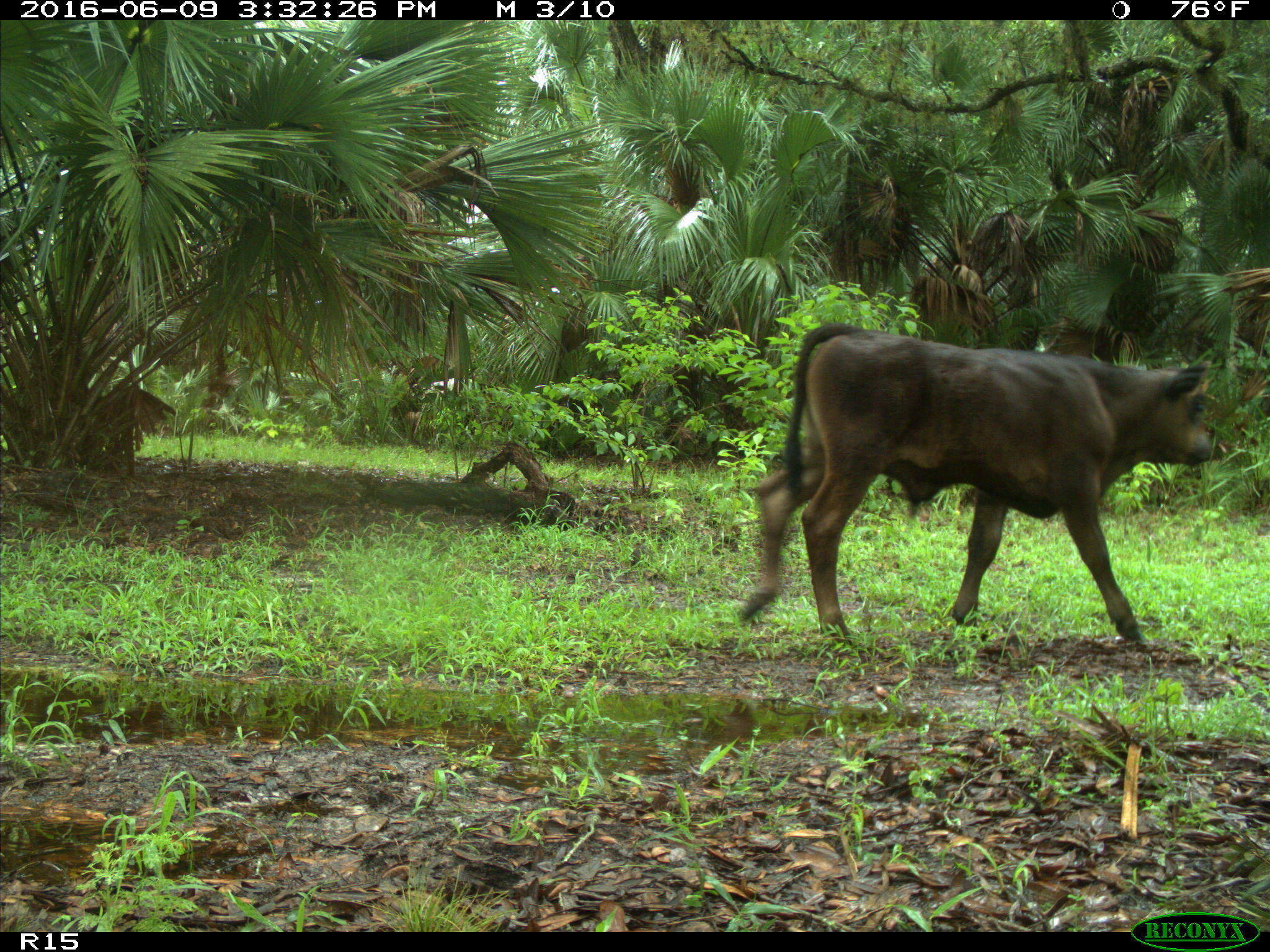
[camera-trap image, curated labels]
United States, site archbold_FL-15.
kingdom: Animalia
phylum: Chordata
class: Mammalia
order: Artiodactyla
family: Bovidae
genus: Bos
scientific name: Bos taurus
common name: domestic cow